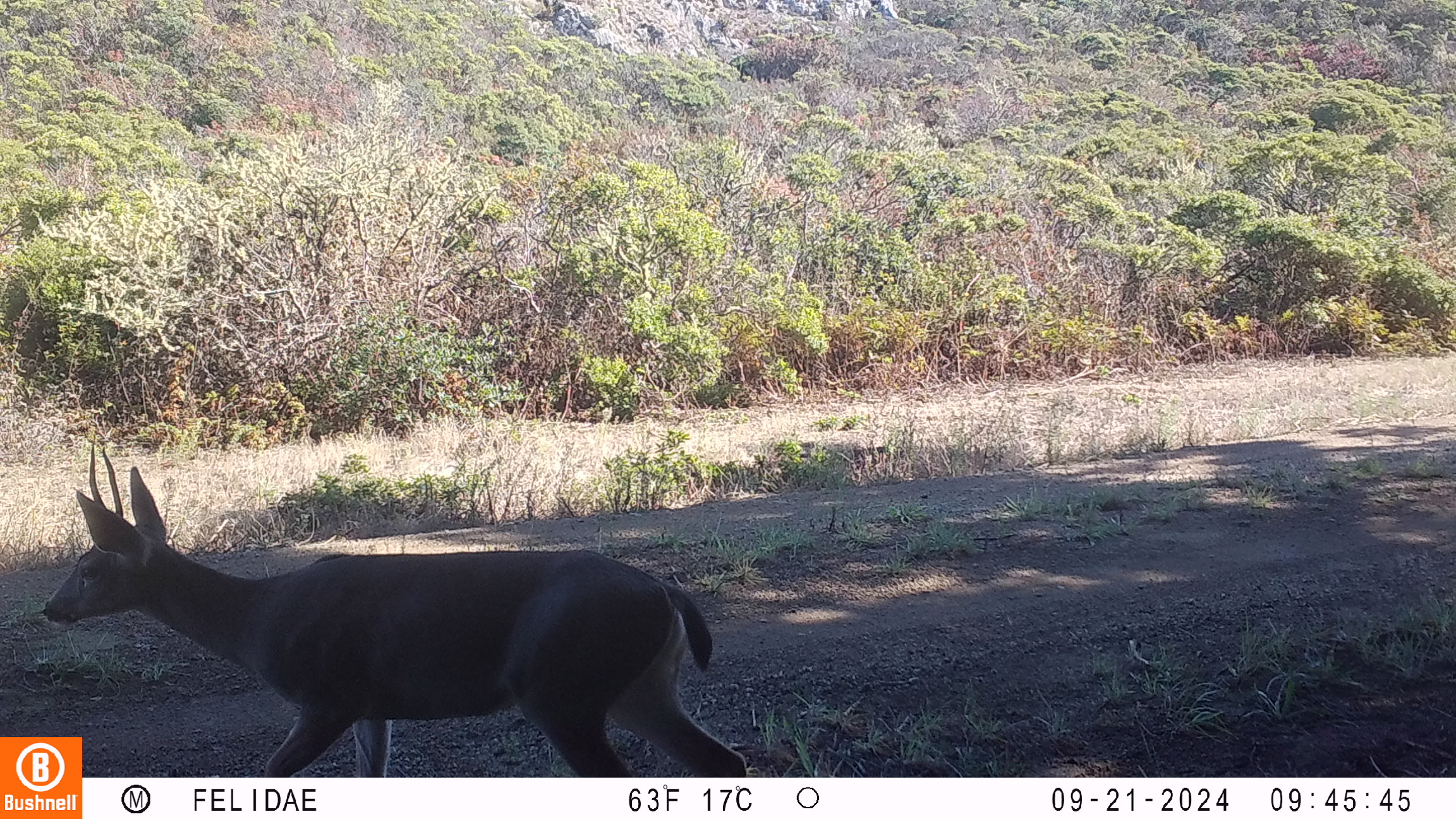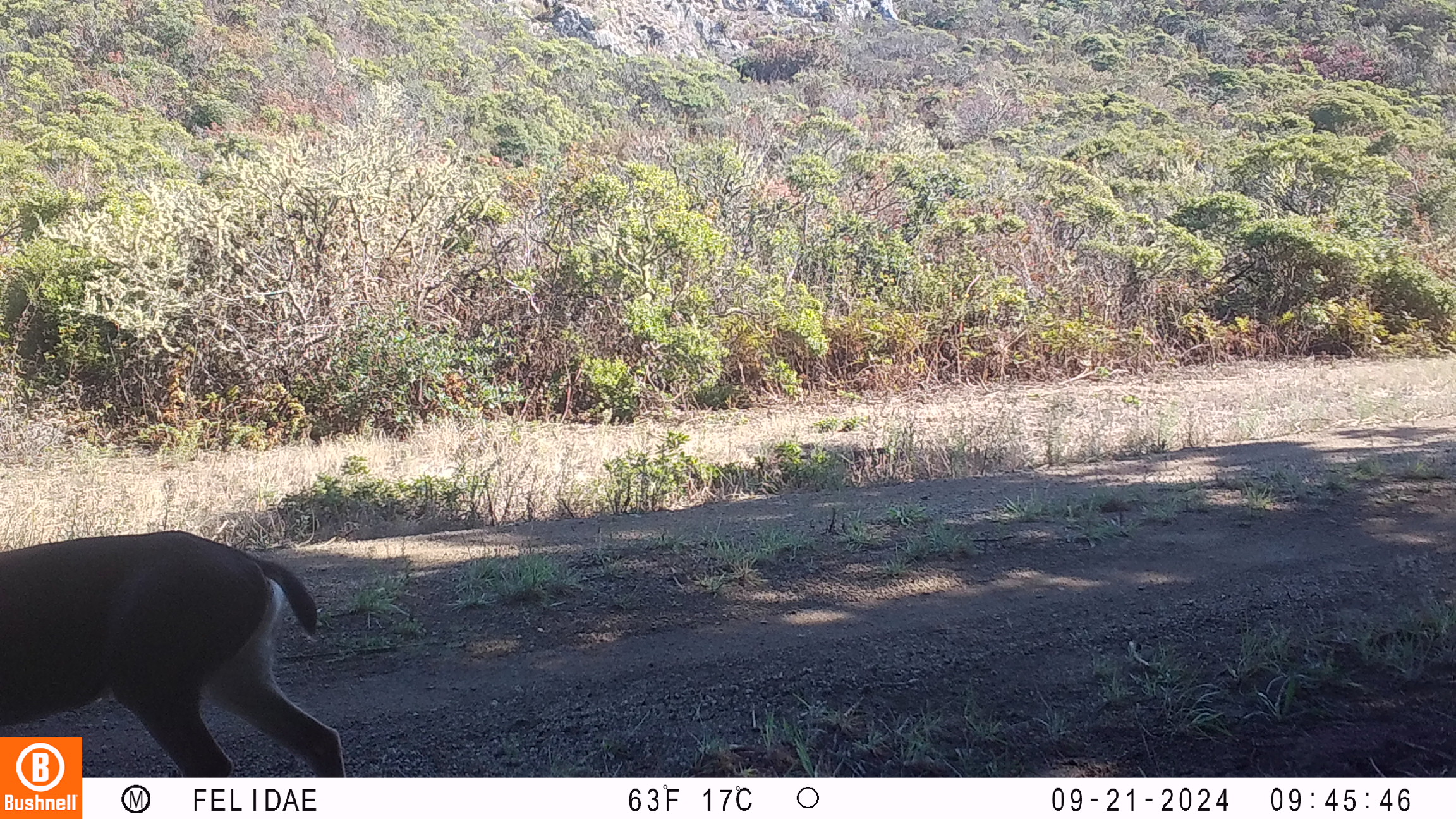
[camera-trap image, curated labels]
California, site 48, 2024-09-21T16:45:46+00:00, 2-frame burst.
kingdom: Animalia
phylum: Chordata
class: Mammalia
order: Artiodactyla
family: Cervidae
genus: Odocoileus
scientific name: Odocoileus hemionus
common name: mule deer